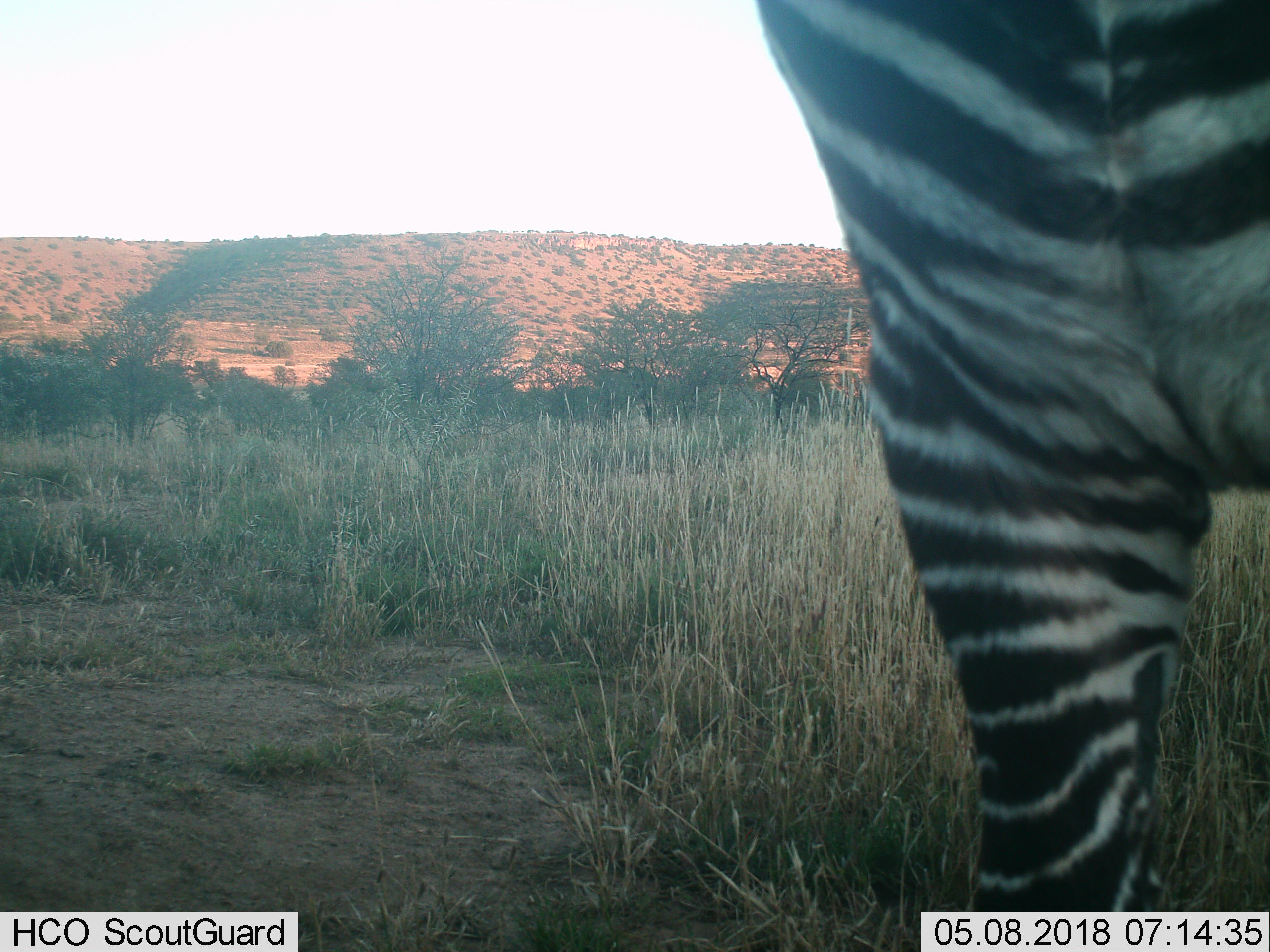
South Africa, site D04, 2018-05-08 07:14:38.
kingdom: Animalia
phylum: Chordata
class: Mammalia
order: Perissodactyla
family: Equidae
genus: Equus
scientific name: Equus zebra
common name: mountain zebra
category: zebramountain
Zebramountain (mountain zebra) (Equus zebra), count 1. Behavior (volunteer vote fractions): standing 100%, resting 0%, moving 0%, interacting 0%. Young present (vote fraction): 0%. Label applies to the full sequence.